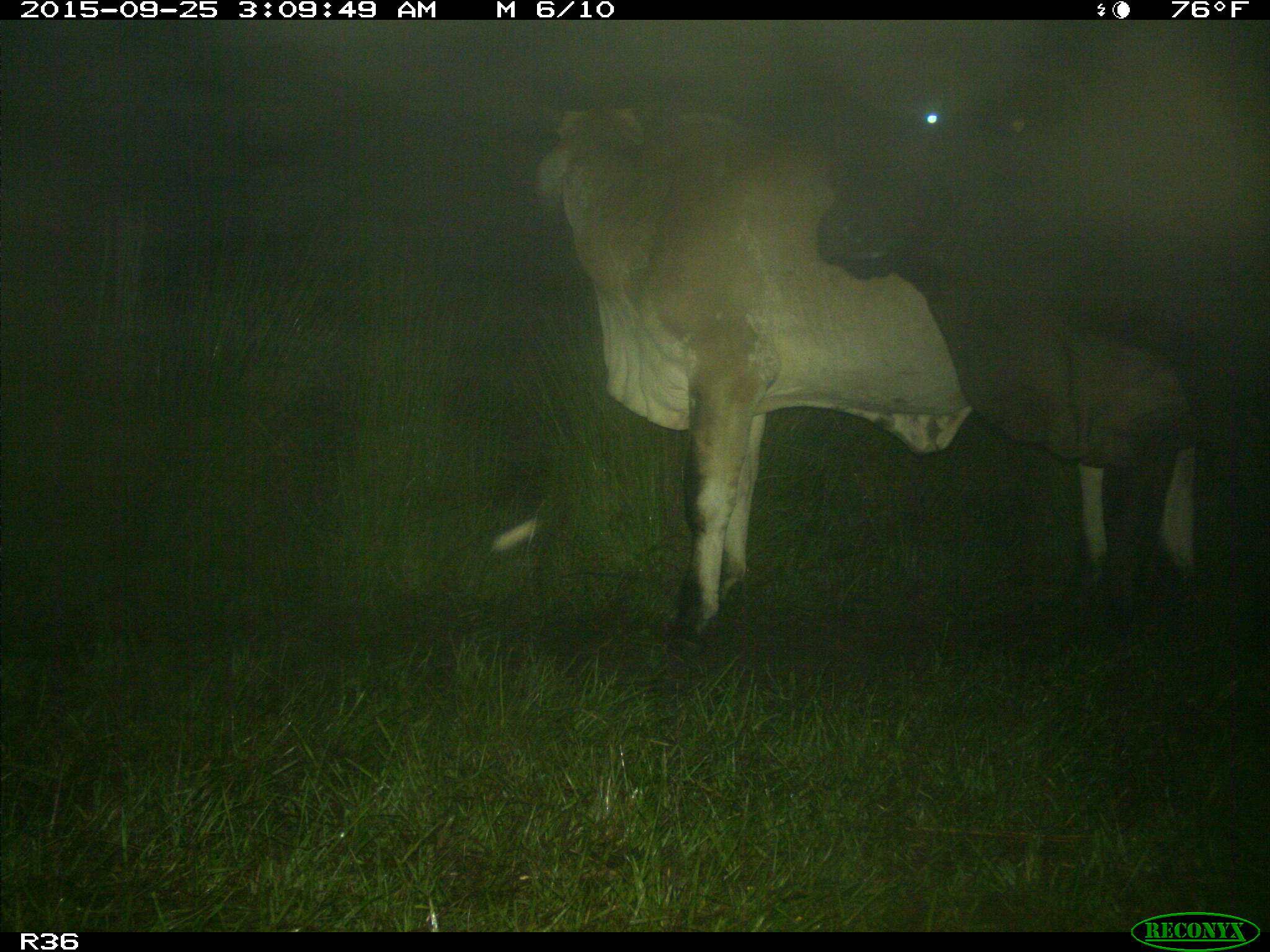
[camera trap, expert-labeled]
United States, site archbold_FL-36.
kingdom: Animalia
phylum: Chordata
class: Mammalia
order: Artiodactyla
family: Bovidae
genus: Bos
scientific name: Bos taurus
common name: domestic cow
Bos taurus (domestic cow).